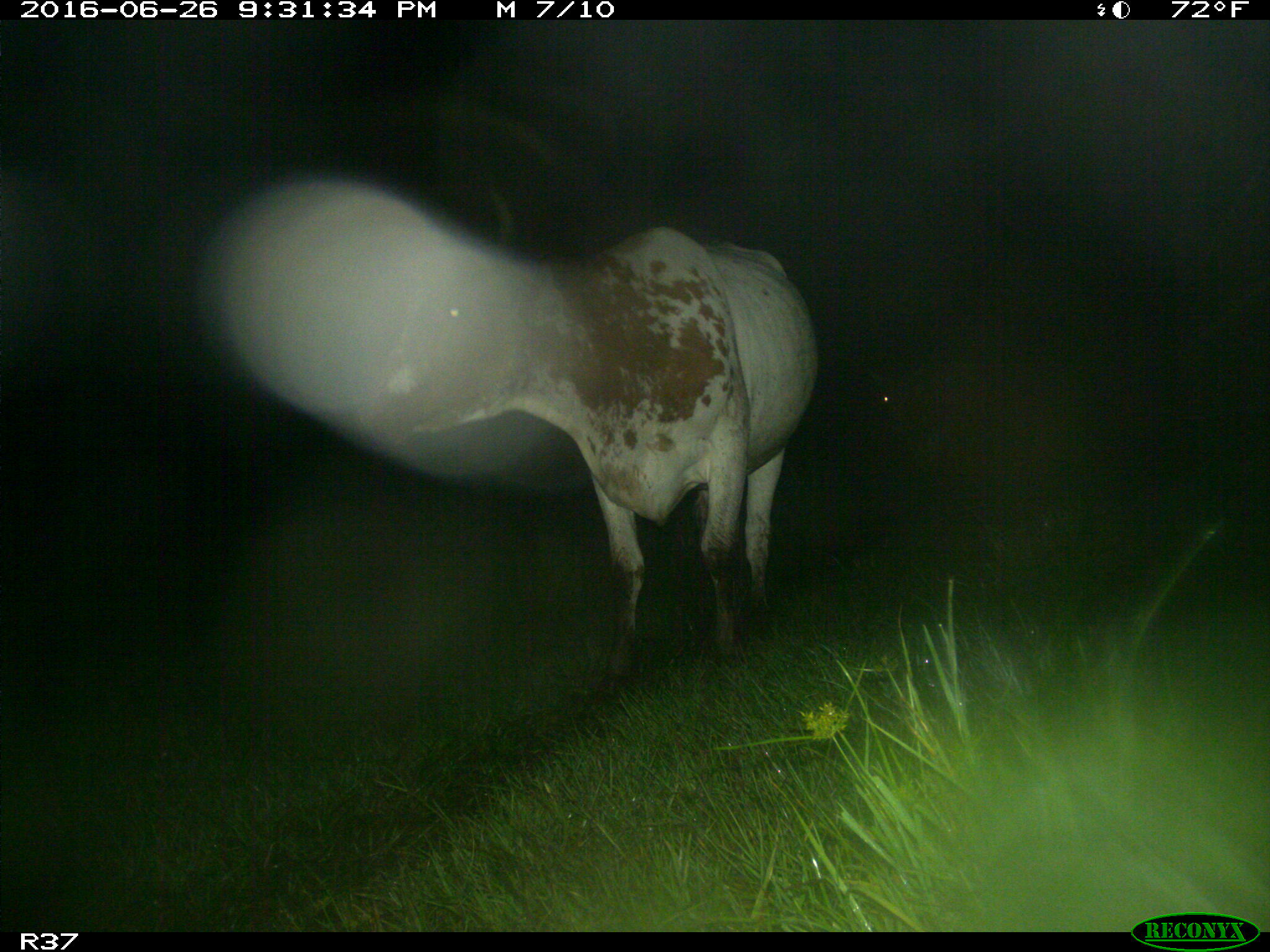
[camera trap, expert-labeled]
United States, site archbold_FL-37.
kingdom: Animalia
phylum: Chordata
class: Mammalia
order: Artiodactyla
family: Bovidae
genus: Bos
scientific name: Bos taurus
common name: domestic cow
Bos taurus (domestic cow).